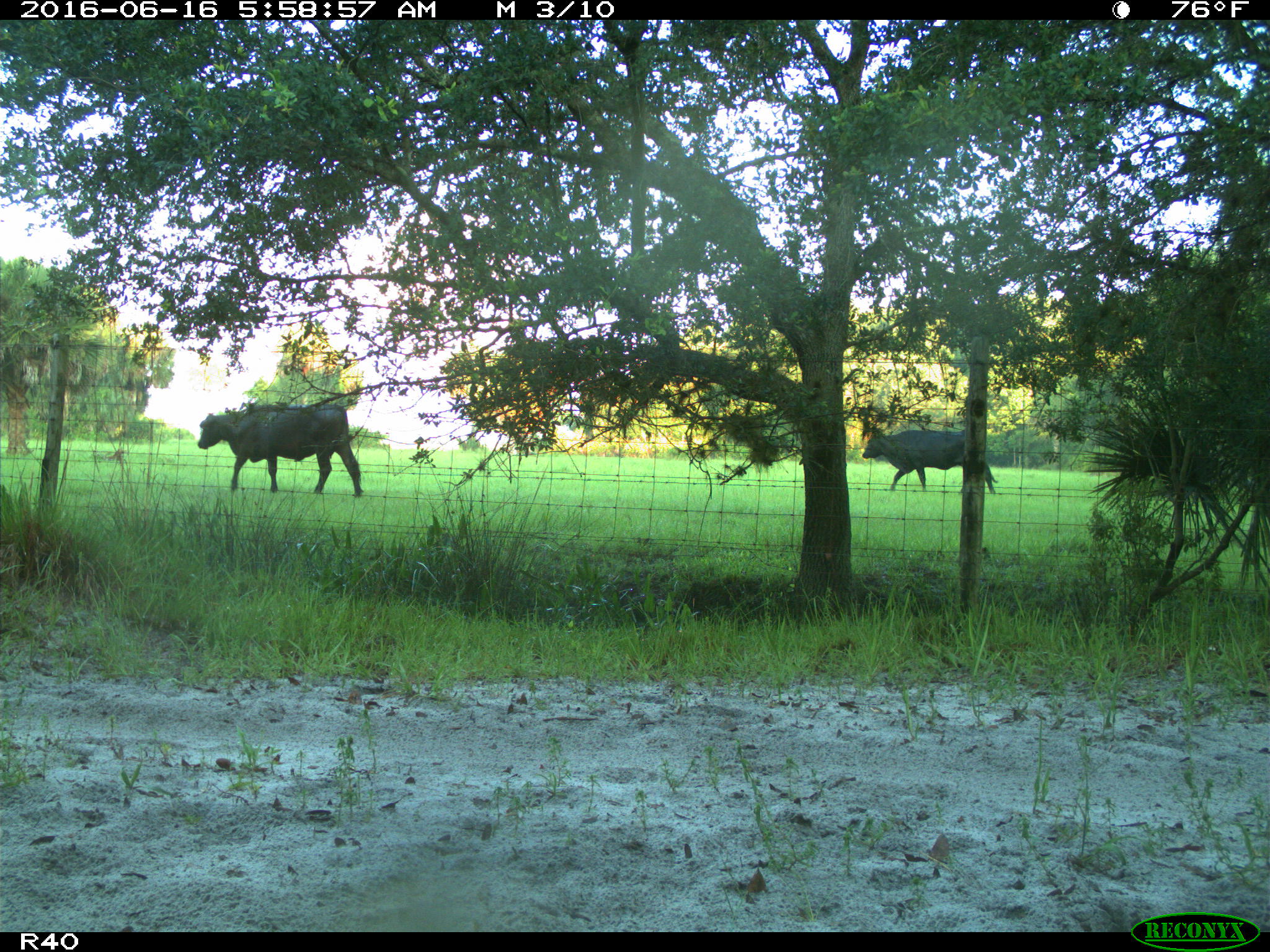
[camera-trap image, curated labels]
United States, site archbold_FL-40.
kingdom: Animalia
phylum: Chordata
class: Mammalia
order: Artiodactyla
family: Bovidae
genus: Bos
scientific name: Bos taurus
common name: domestic cow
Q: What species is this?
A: Bos taurus (domestic cow).